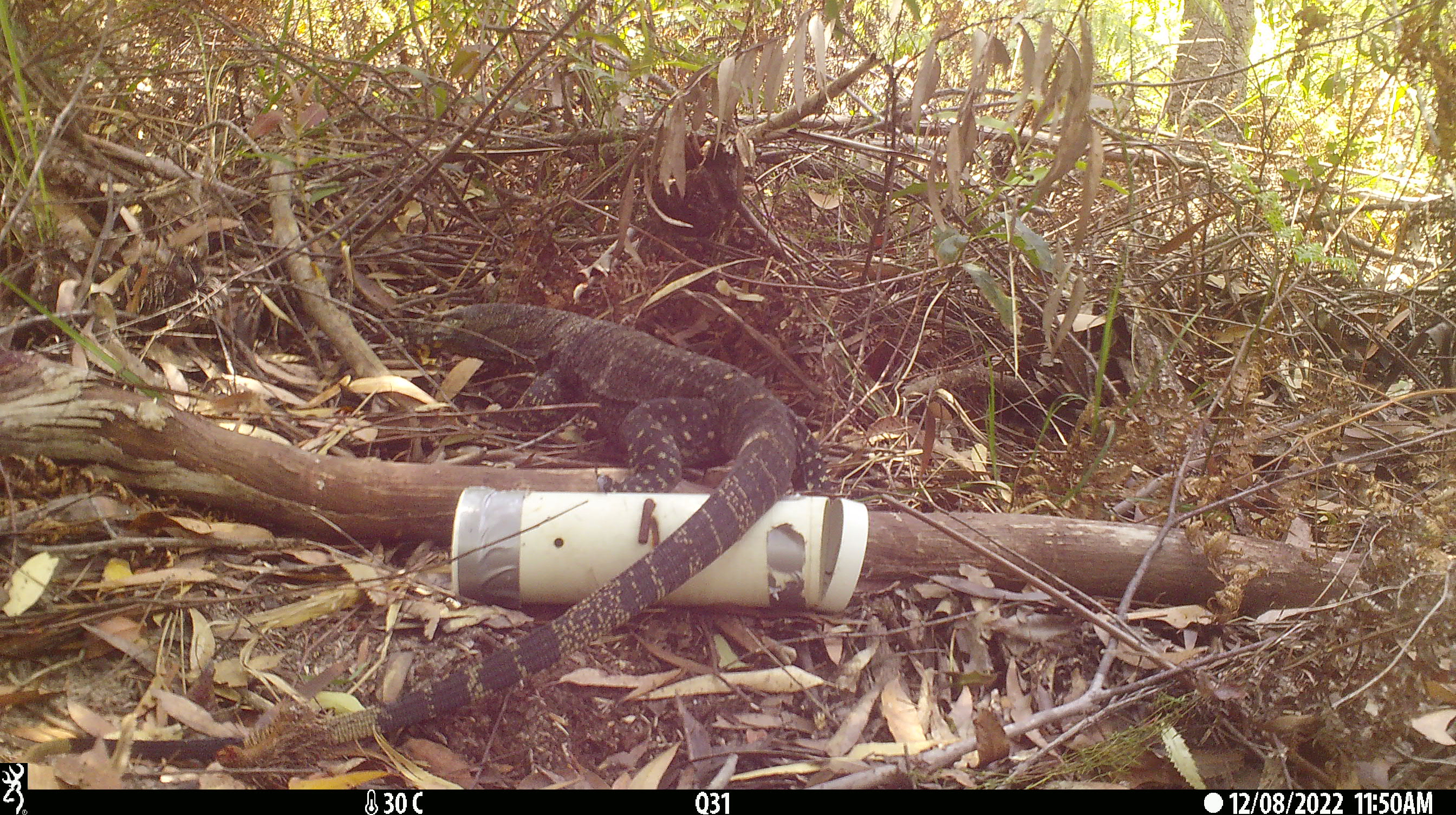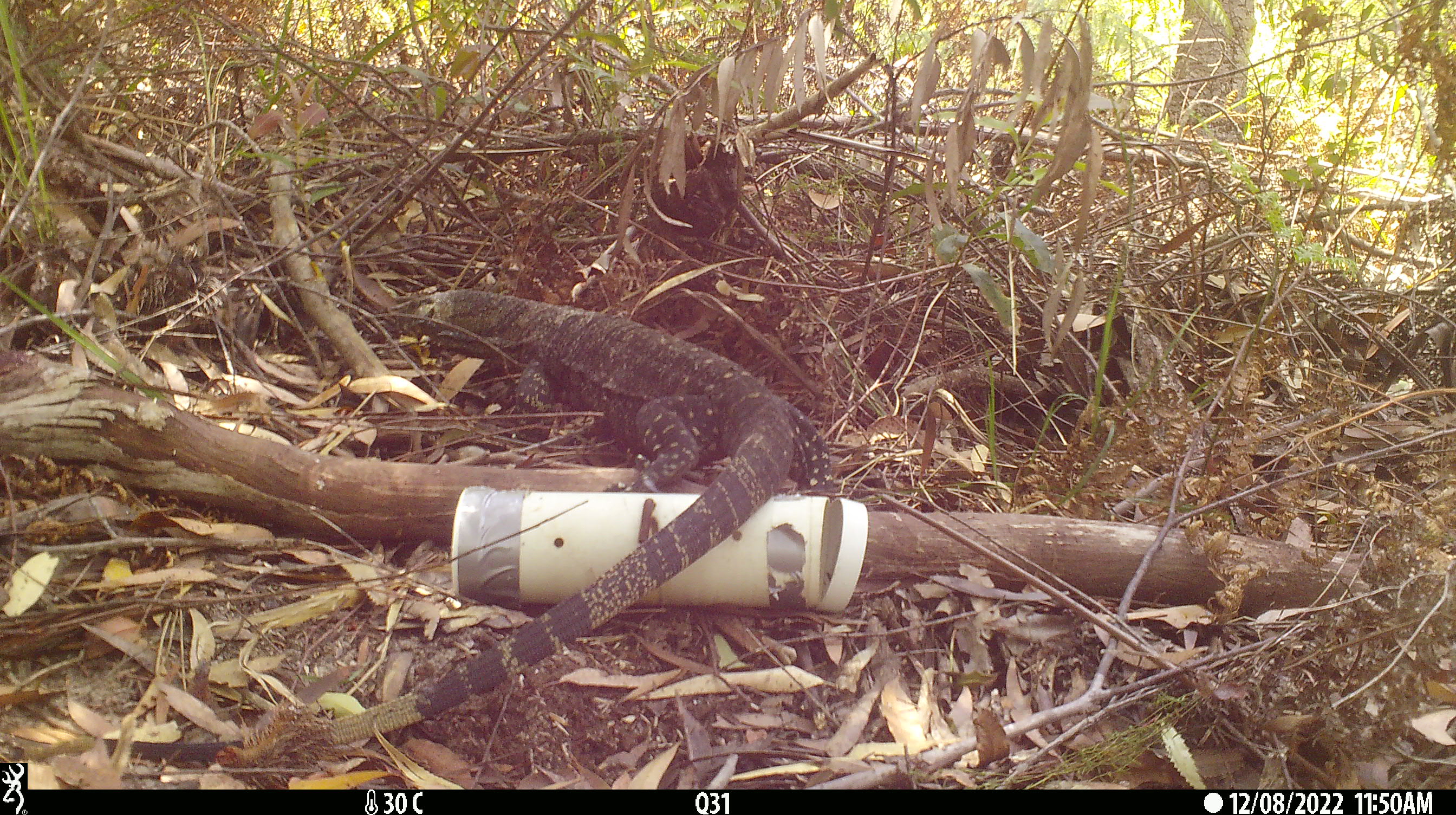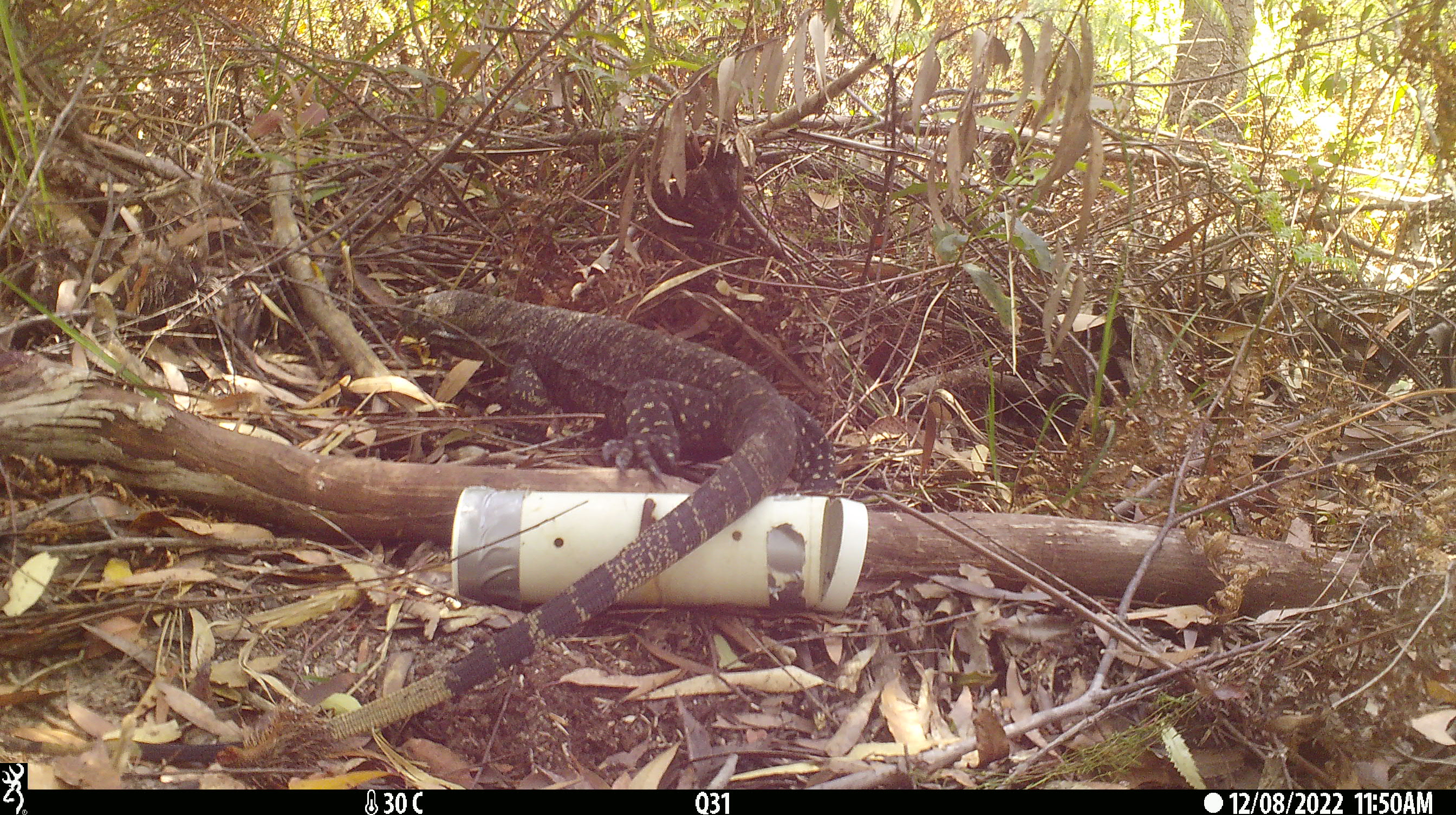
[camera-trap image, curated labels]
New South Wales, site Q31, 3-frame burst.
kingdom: Animalia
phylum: Chordata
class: Reptilia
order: Squamata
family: Varanidae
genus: Varanus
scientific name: Varanus varius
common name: lace monitor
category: goanna